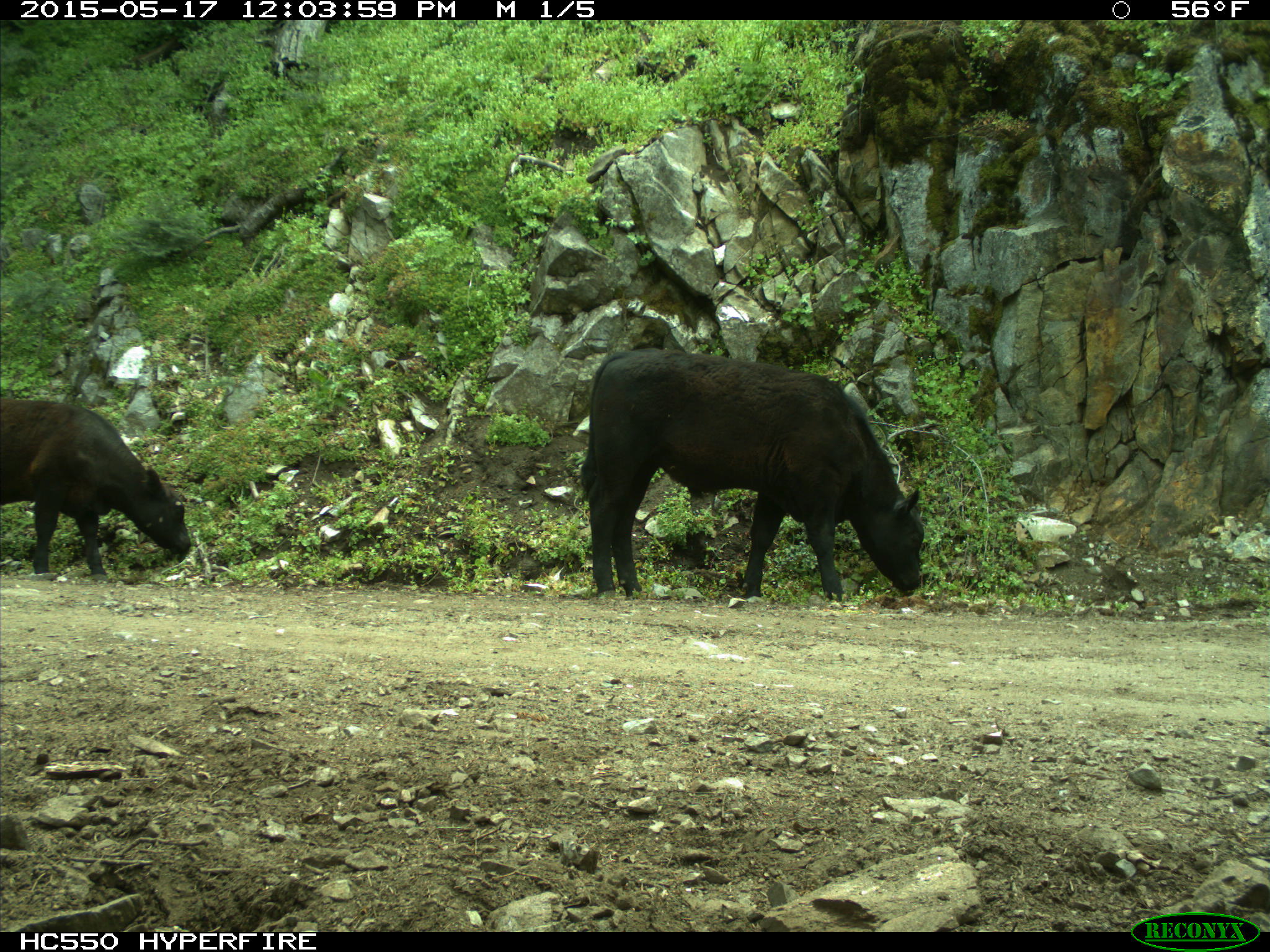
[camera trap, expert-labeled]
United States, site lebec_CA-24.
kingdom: Animalia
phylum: Chordata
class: Mammalia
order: Artiodactyla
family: Bovidae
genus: Bos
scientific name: Bos taurus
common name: domestic cow